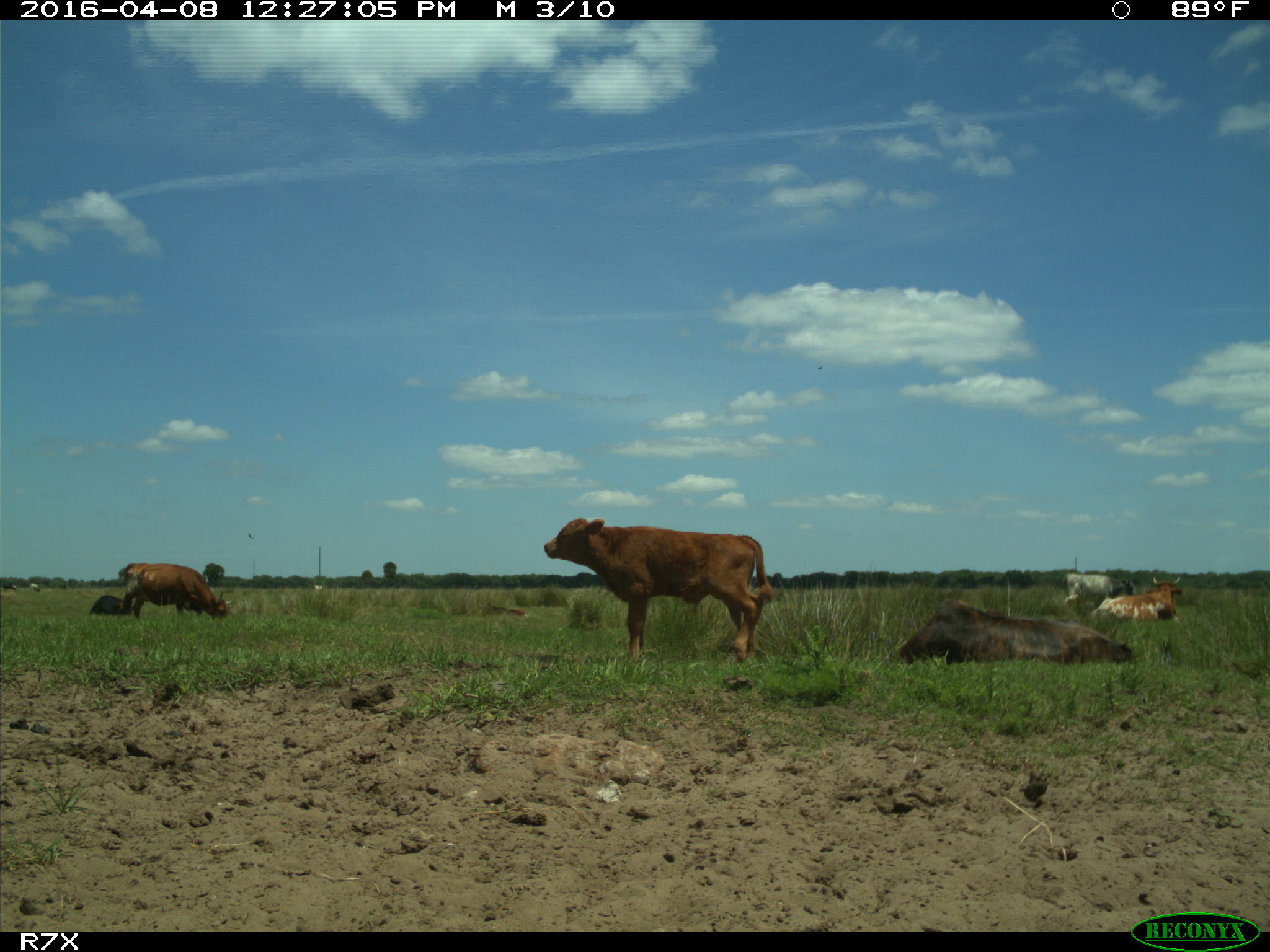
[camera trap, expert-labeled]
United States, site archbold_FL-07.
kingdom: Animalia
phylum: Chordata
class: Mammalia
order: Artiodactyla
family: Bovidae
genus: Bos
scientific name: Bos taurus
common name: domestic cow